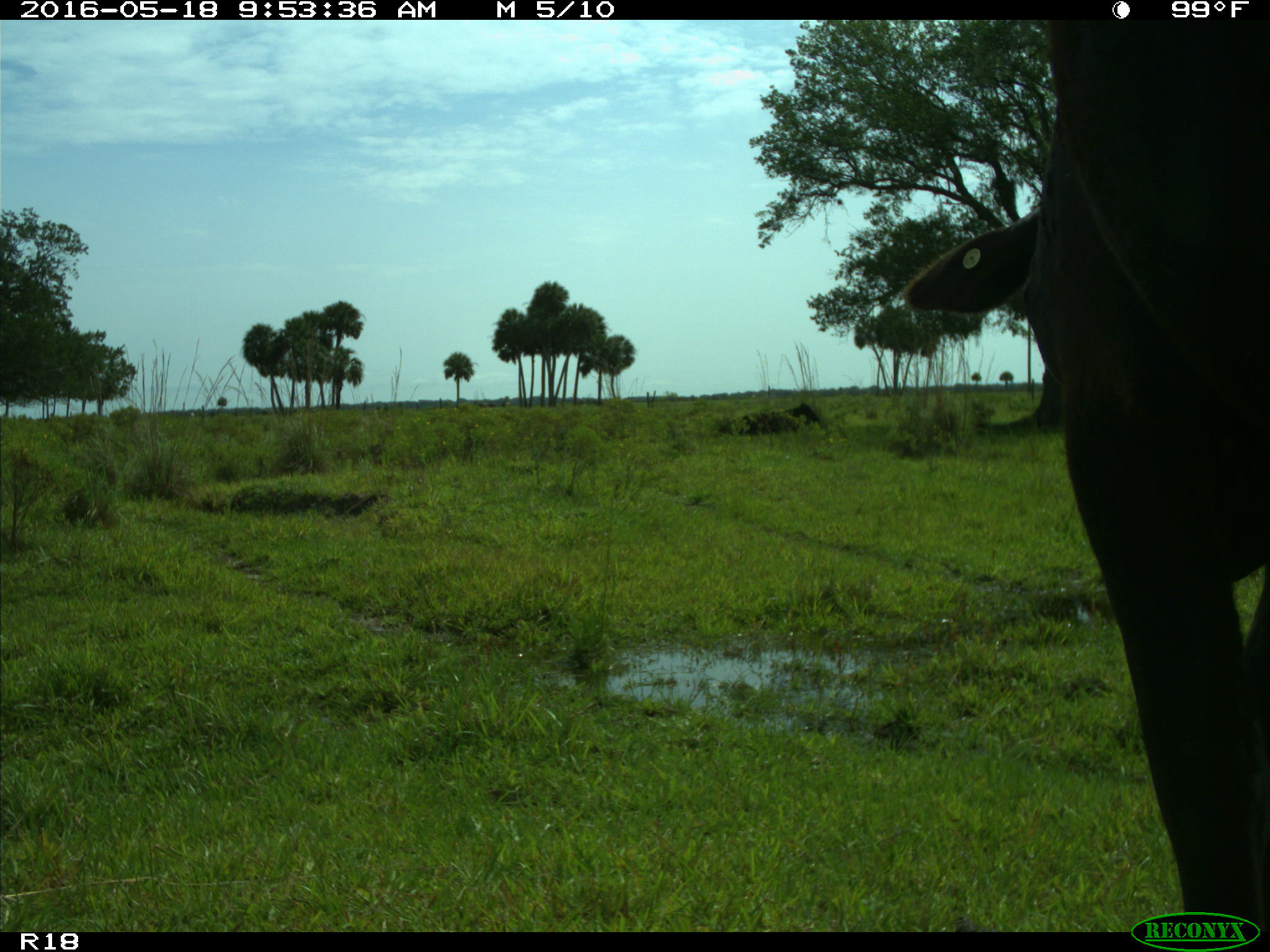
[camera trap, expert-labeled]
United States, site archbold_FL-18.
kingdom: Animalia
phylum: Chordata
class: Mammalia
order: Artiodactyla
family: Bovidae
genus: Bos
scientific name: Bos taurus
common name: domestic cow